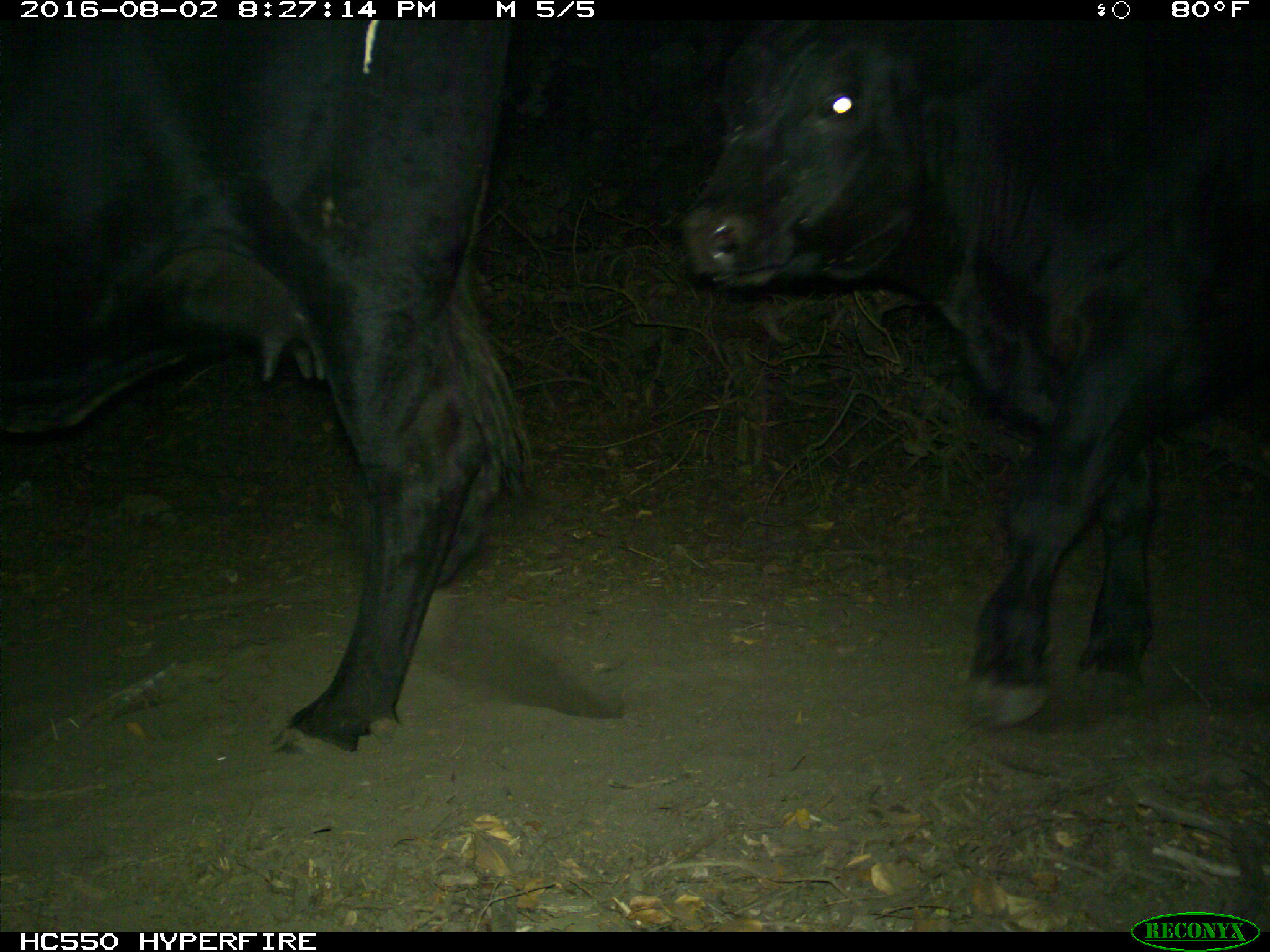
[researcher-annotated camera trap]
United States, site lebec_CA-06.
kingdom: Animalia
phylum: Chordata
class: Mammalia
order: Artiodactyla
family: Bovidae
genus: Bos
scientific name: Bos taurus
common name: domestic cow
Bos taurus (domestic cow).